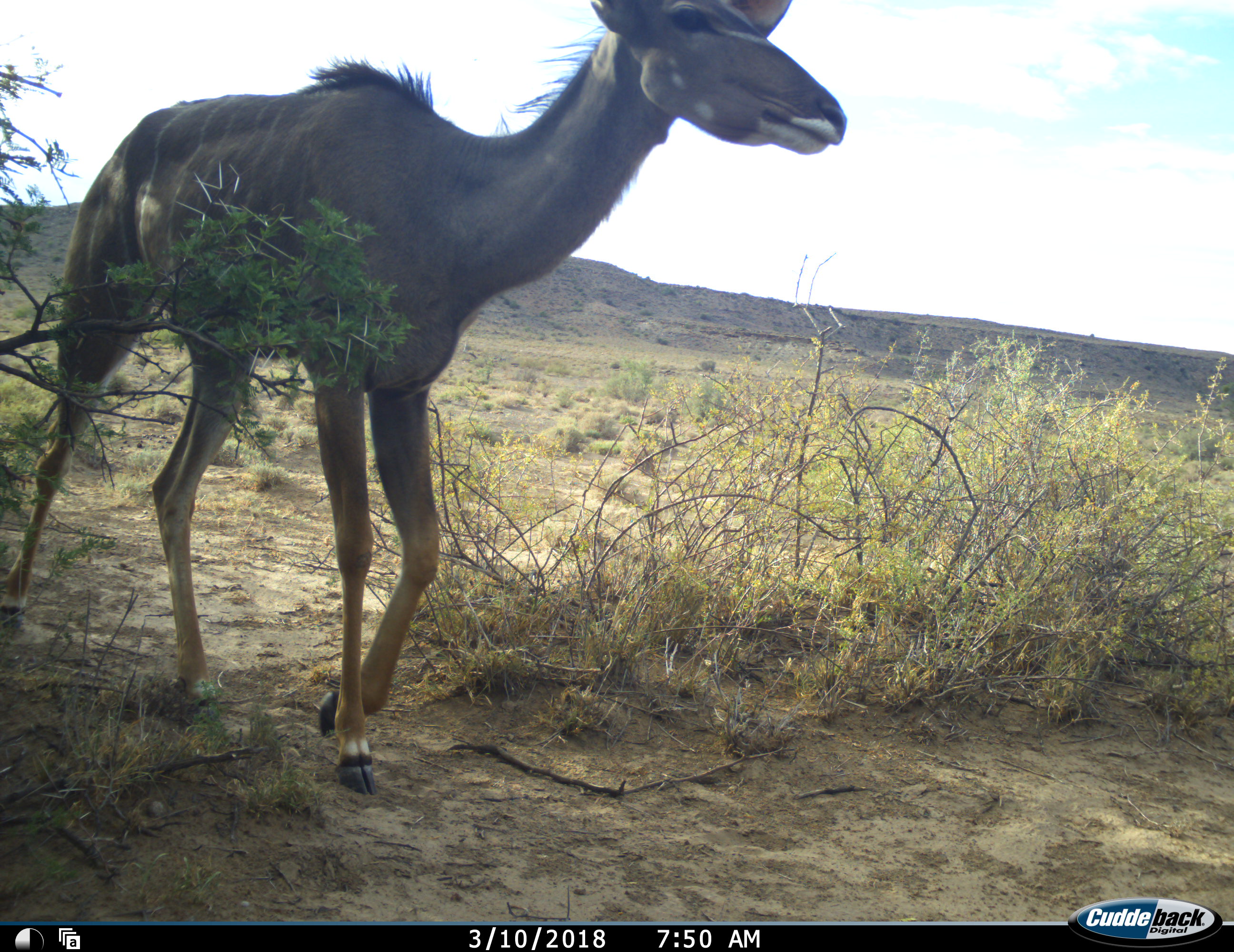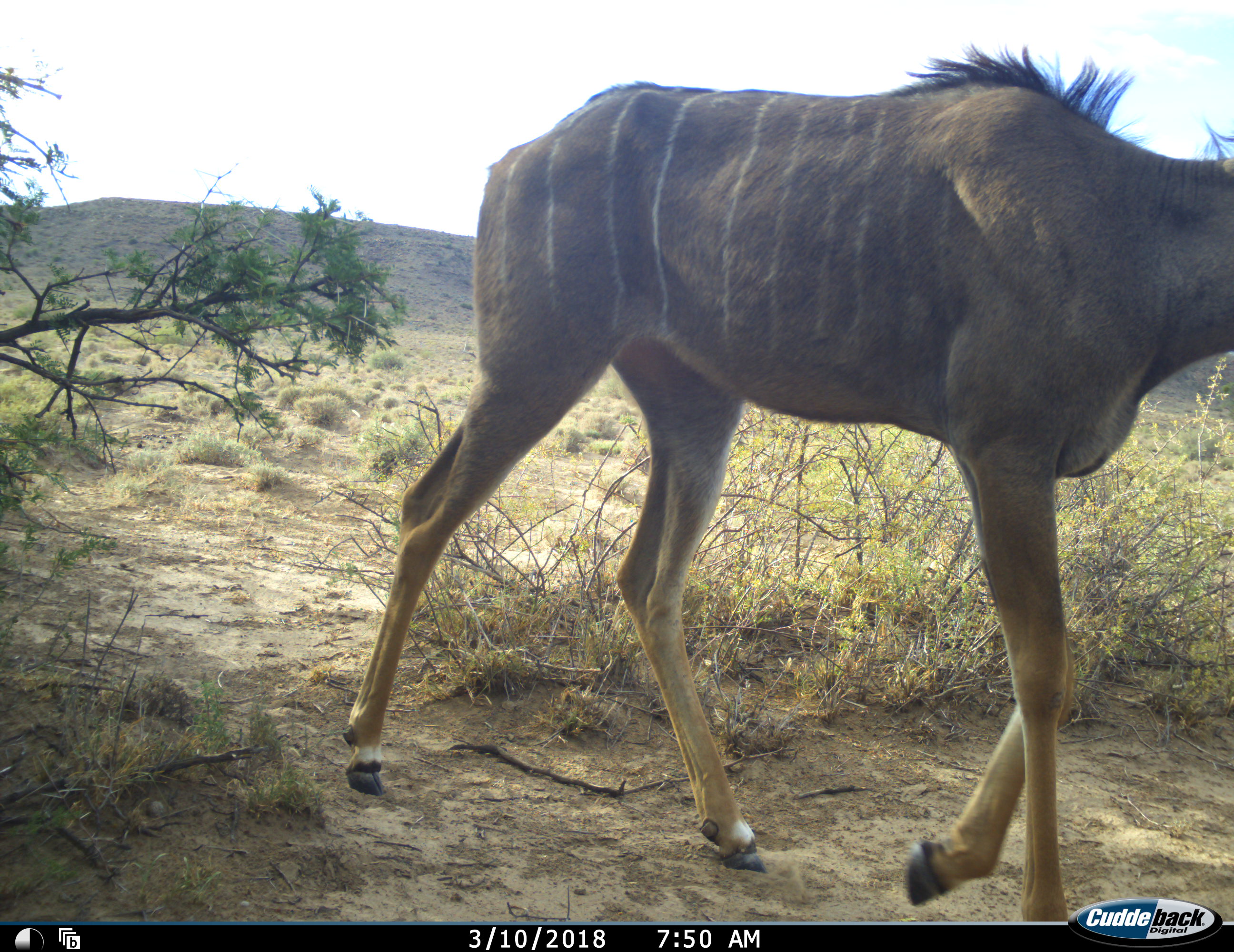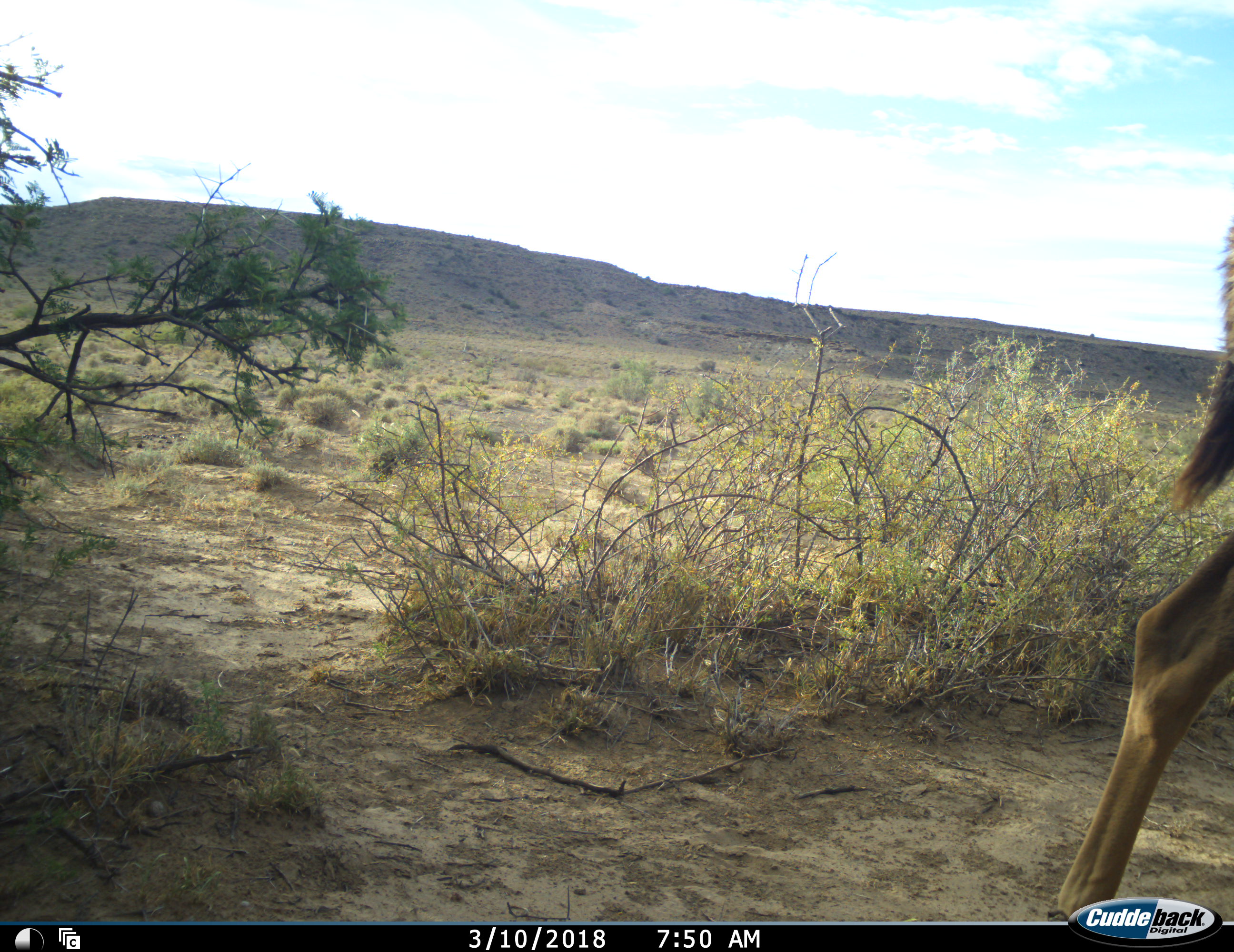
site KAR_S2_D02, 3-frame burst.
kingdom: Animalia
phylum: Chordata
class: Mammalia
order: Artiodactyla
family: Bovidae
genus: Tragelaphus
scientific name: Tragelaphus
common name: kudu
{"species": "kudu (Tragelaphus)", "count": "1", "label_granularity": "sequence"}